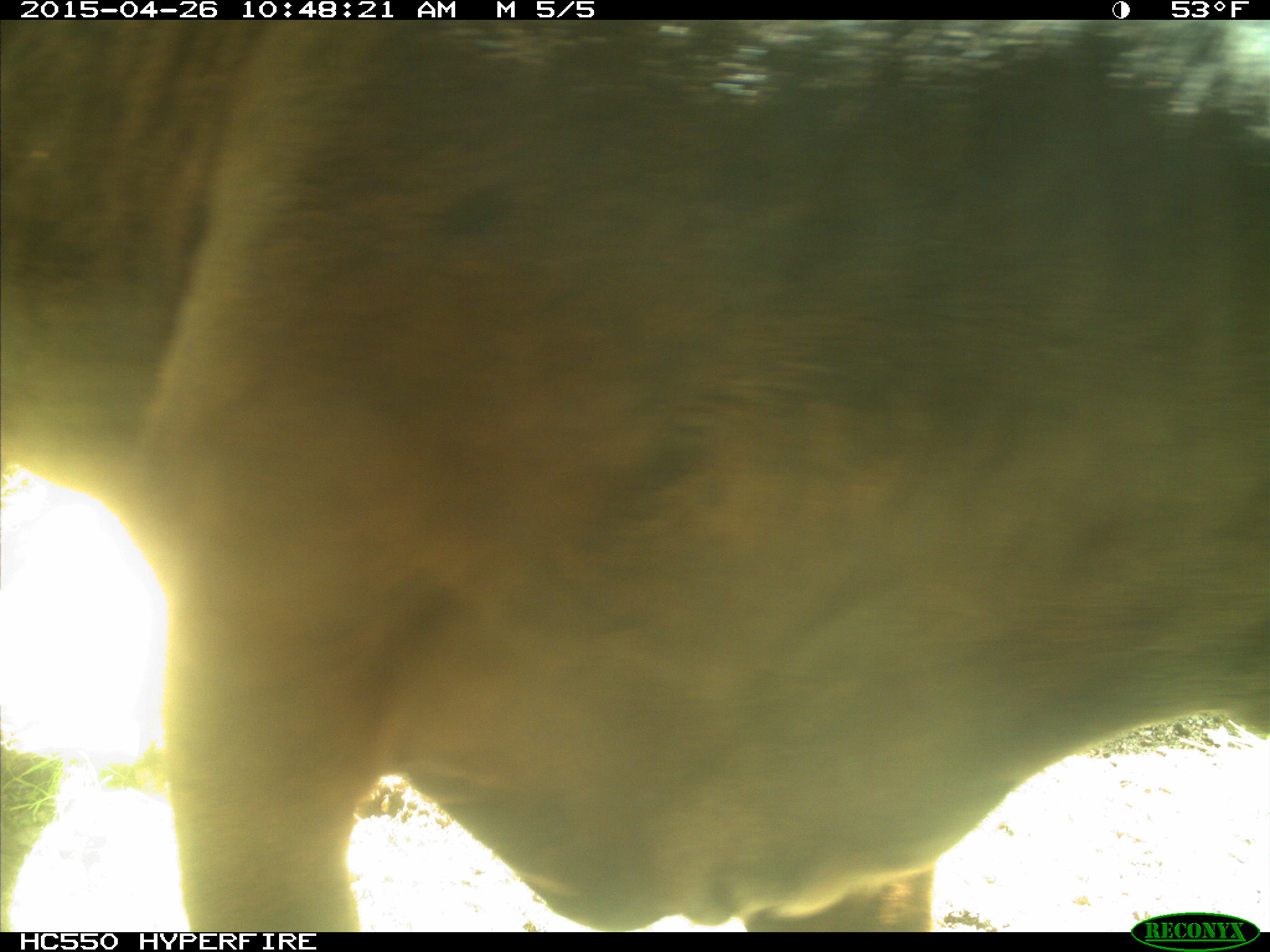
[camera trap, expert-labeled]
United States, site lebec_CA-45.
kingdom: Animalia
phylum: Chordata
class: Mammalia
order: Artiodactyla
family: Bovidae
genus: Bos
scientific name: Bos taurus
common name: domestic cow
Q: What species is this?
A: Bos taurus (domestic cow).